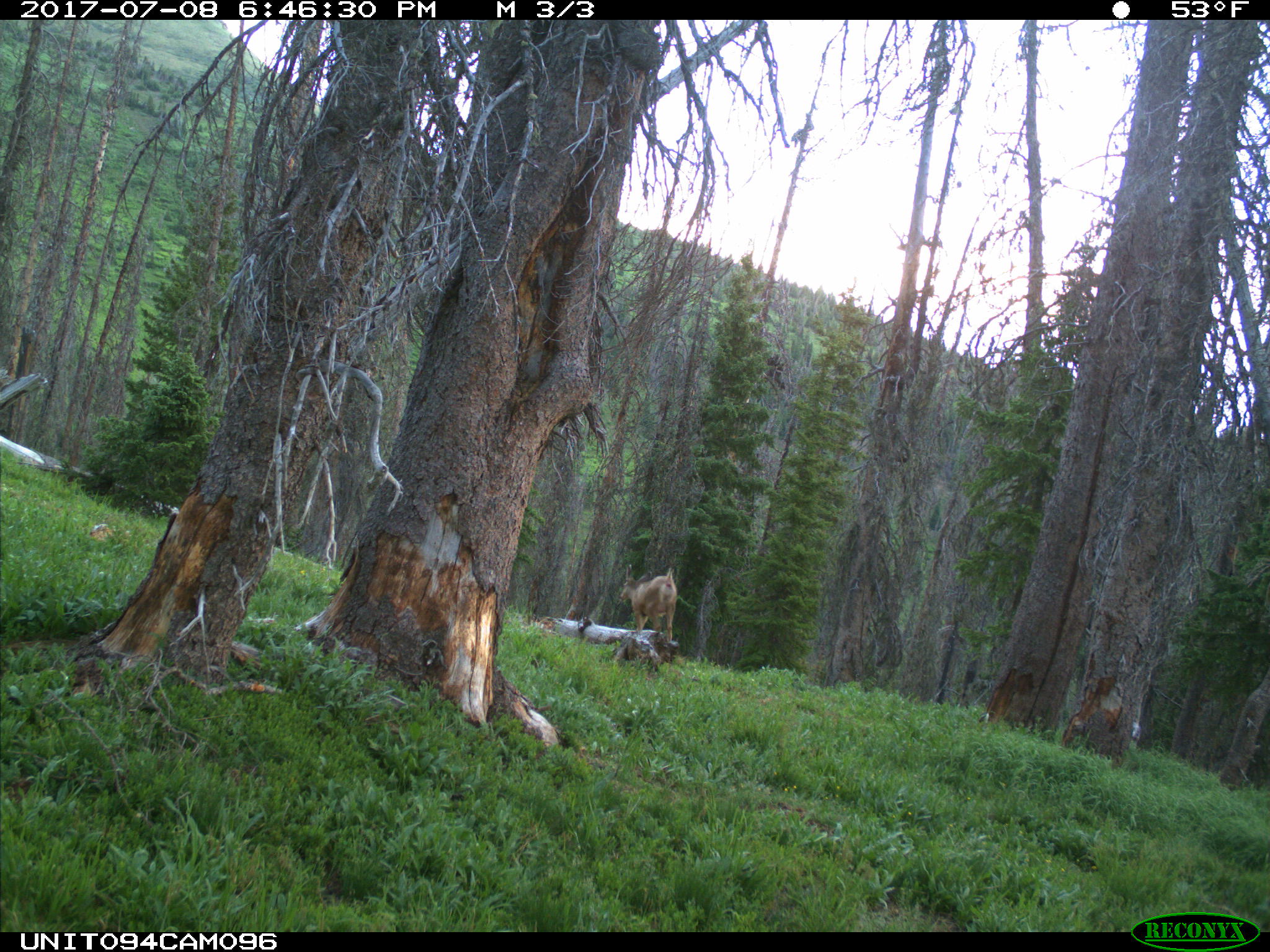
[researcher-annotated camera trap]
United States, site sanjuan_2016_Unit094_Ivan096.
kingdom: Animalia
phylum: Chordata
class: Mammalia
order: Artiodactyla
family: Cervidae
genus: Odocoileus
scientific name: Odocoileus hemionus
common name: mule deer